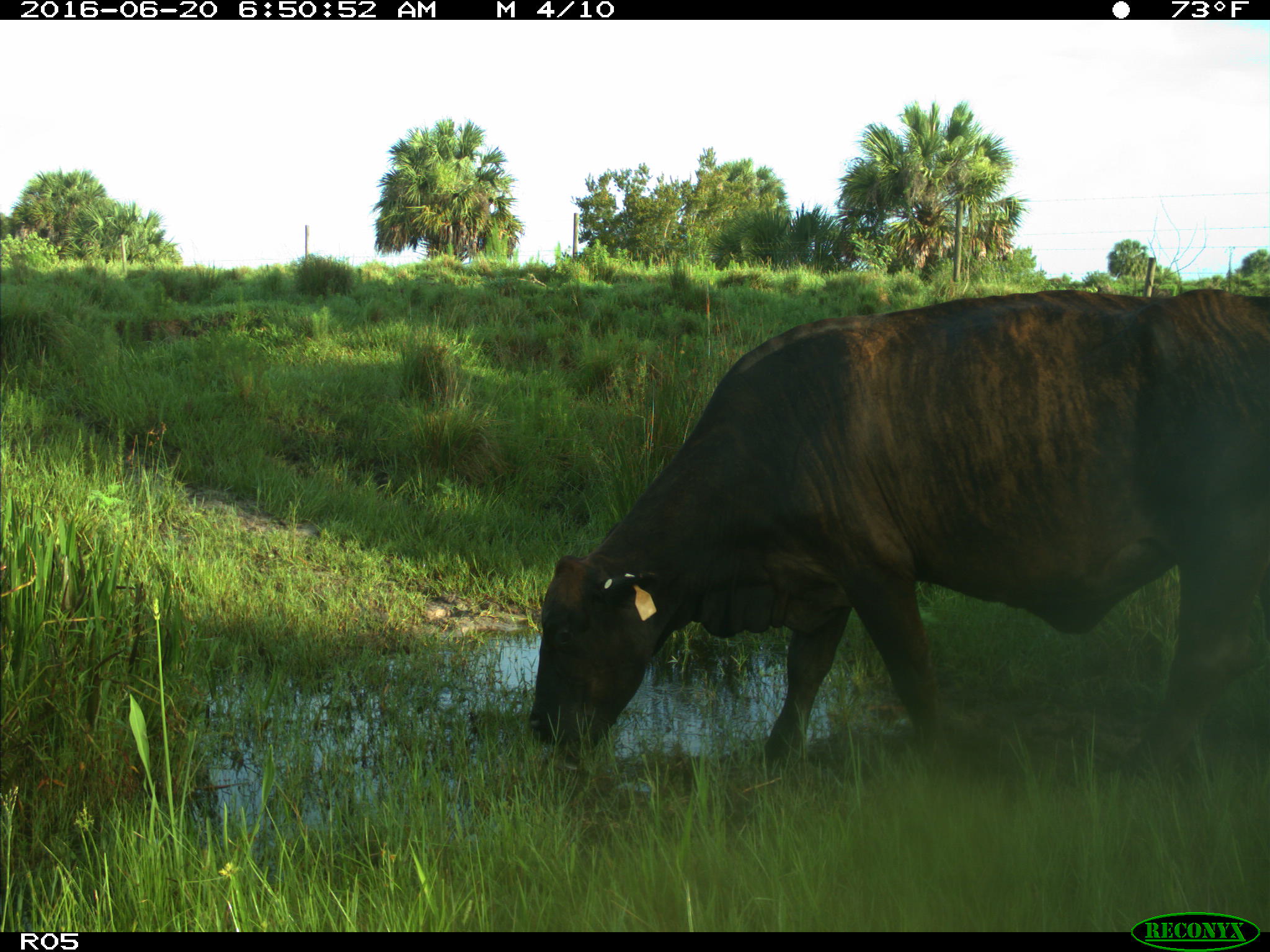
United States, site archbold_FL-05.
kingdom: Animalia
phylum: Chordata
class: Mammalia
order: Artiodactyla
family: Bovidae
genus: Bos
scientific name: Bos taurus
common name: domestic cow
Bos taurus (domestic cow).